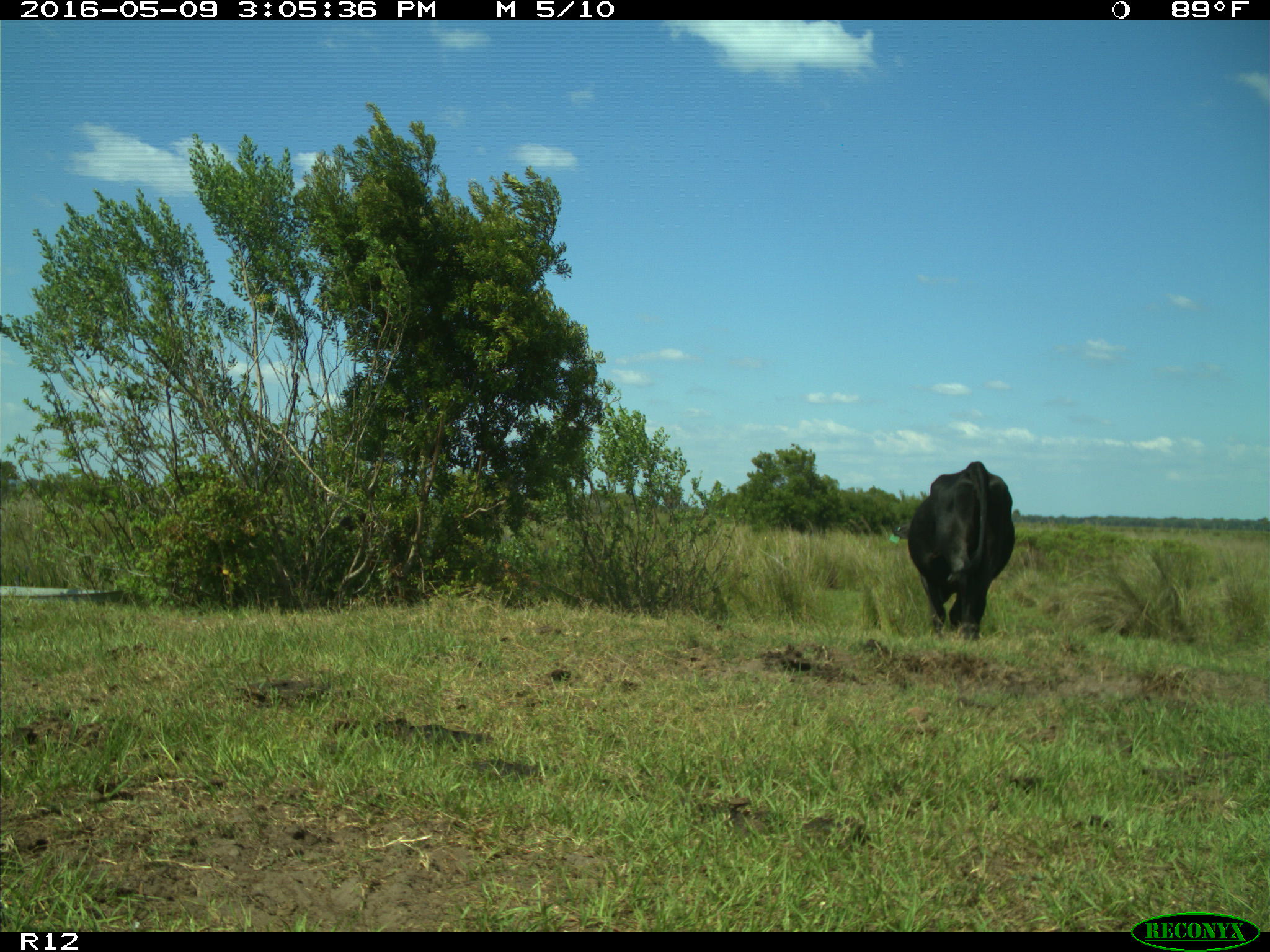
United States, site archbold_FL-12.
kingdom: Animalia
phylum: Chordata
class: Mammalia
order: Artiodactyla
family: Bovidae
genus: Bos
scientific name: Bos taurus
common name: domestic cow